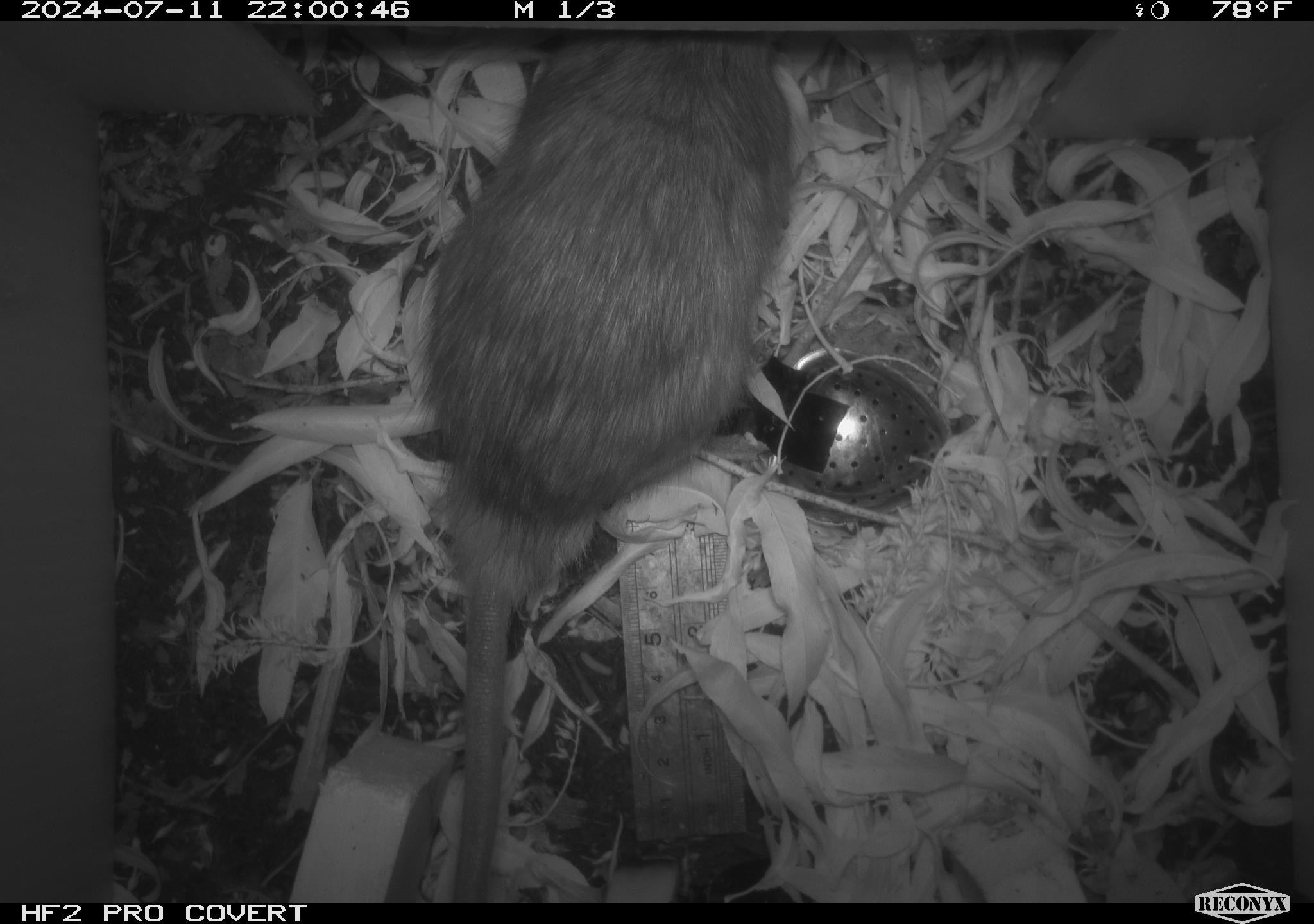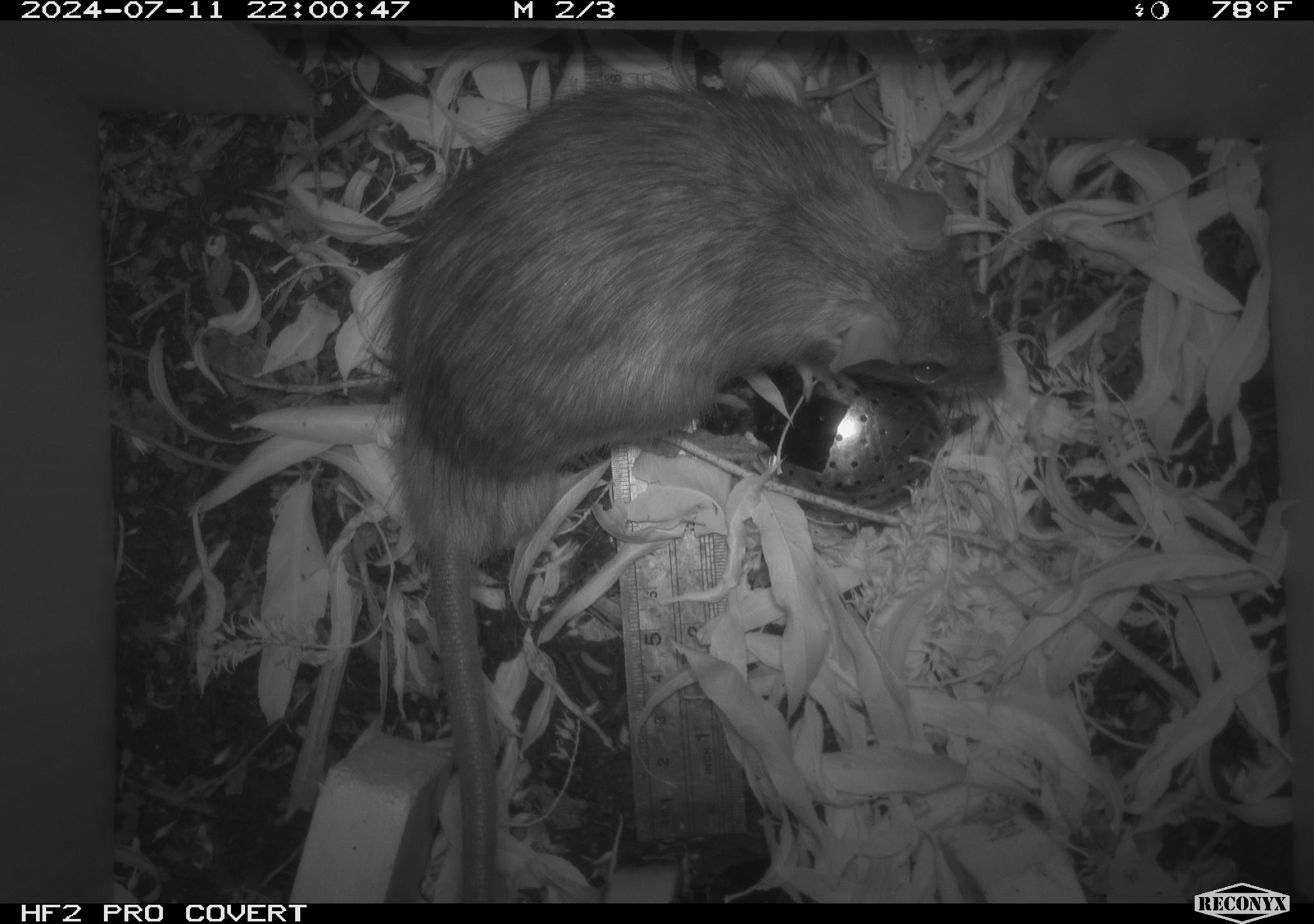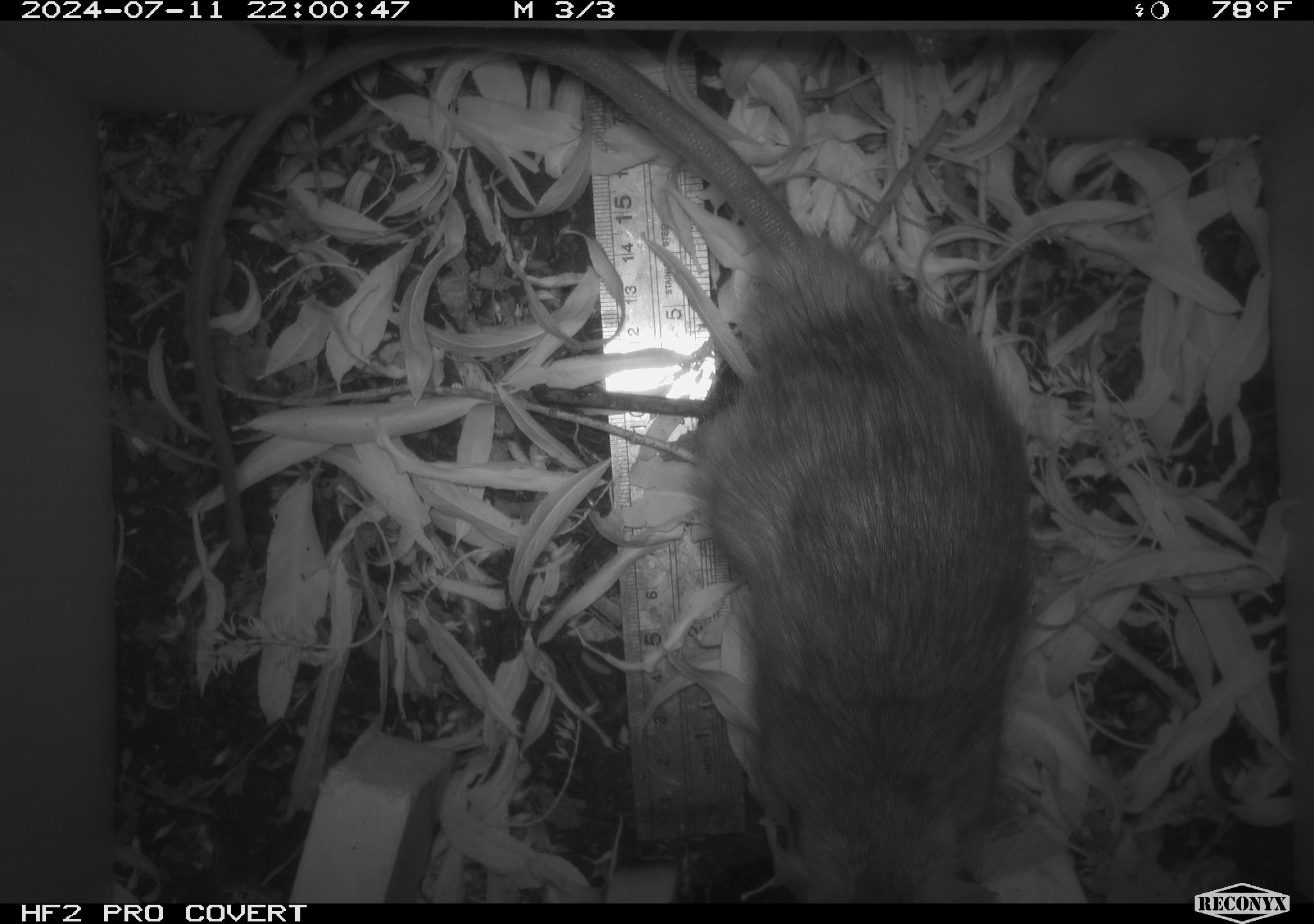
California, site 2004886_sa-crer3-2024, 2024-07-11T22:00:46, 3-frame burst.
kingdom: Animalia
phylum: Chordata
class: Mammalia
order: Rodentia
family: Muridae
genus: Rattus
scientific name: Rattus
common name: rat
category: rattus species